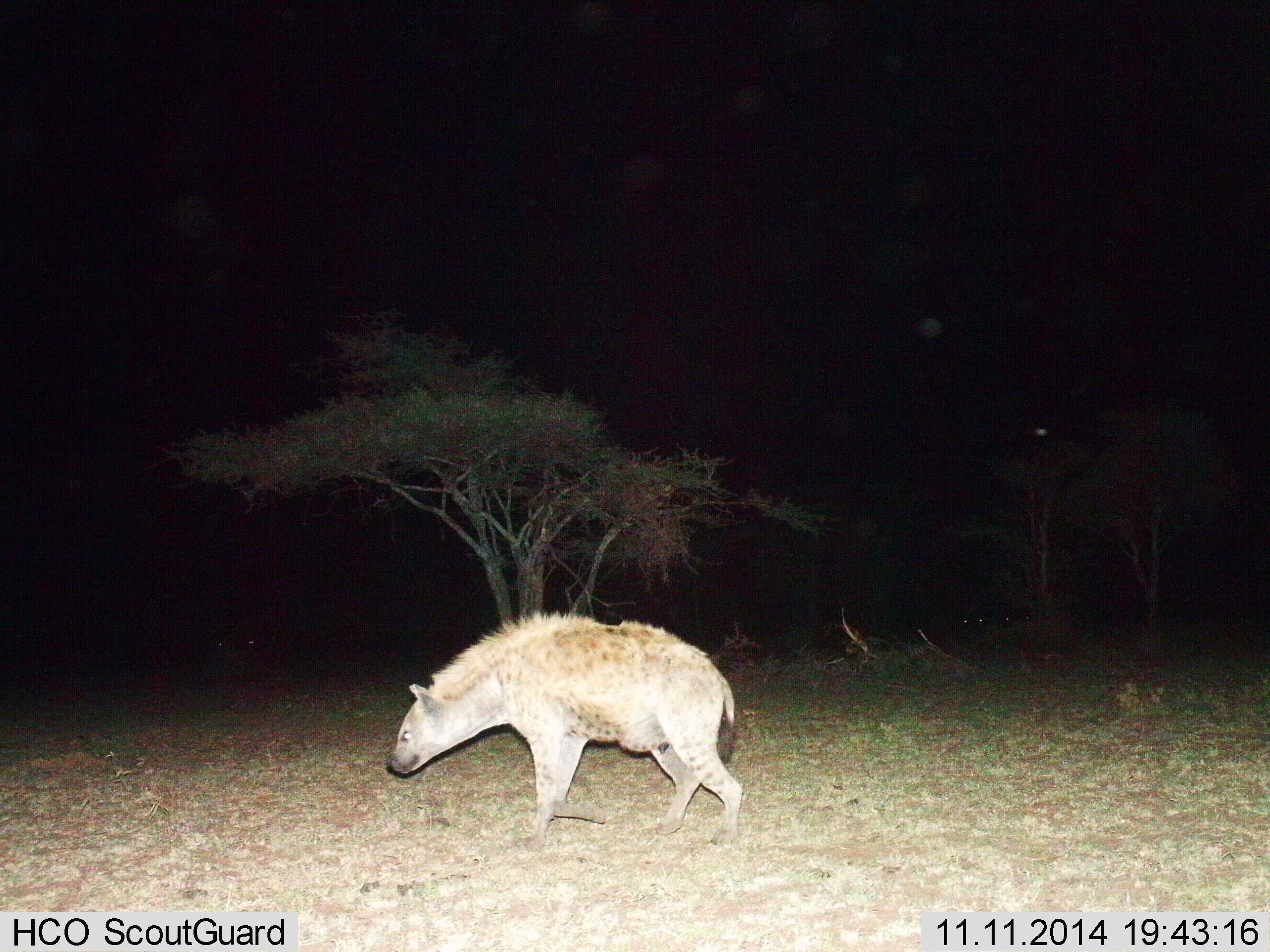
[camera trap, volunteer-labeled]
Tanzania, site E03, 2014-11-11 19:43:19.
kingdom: Animalia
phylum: Chordata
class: Mammalia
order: Carnivora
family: Hyaenidae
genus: Crocuta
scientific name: Crocuta crocuta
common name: spotted hyena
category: hyenaspotted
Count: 1.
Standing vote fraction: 50%.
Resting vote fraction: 0%.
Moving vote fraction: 50%.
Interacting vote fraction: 0%.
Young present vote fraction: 0%.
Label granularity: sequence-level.